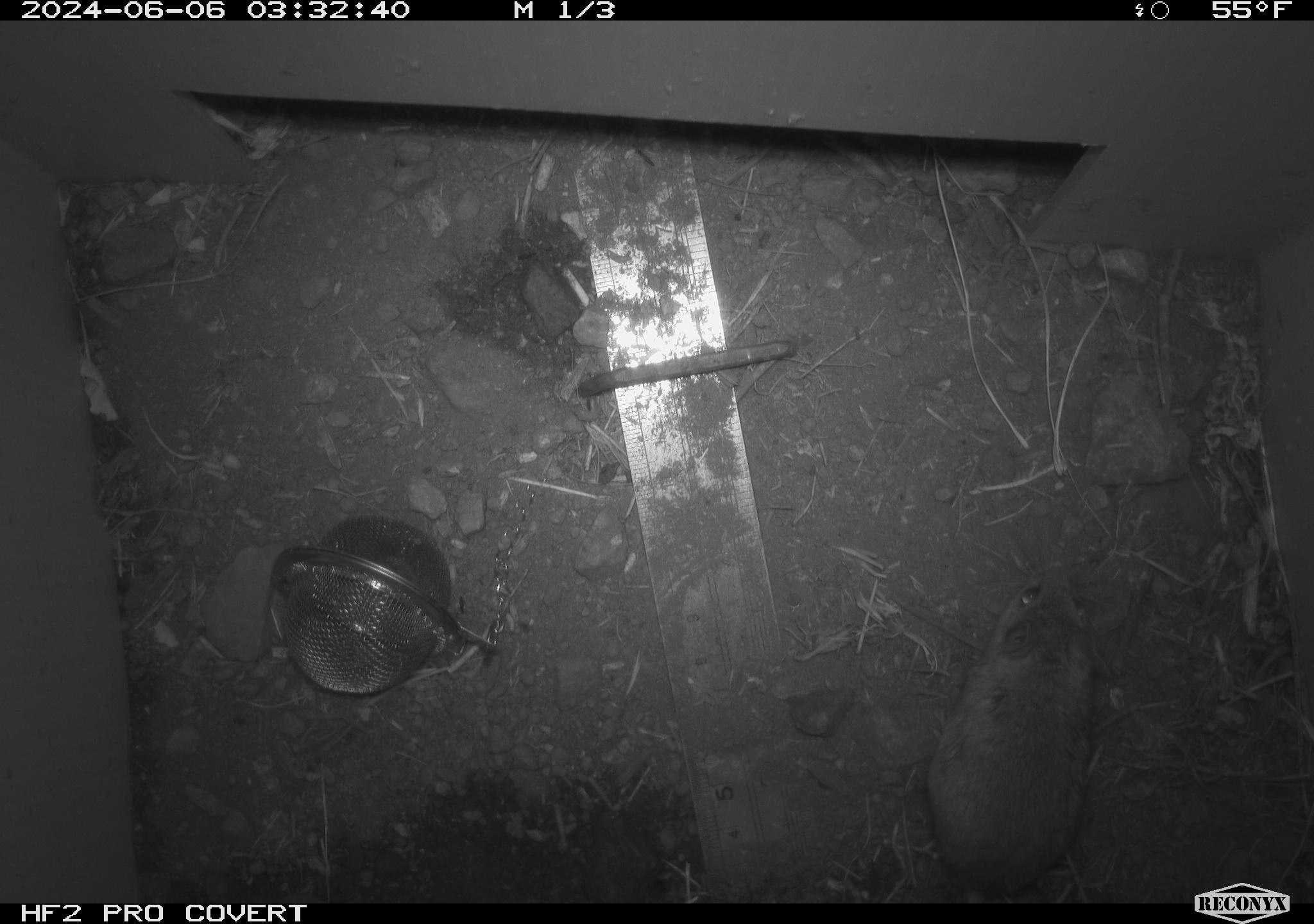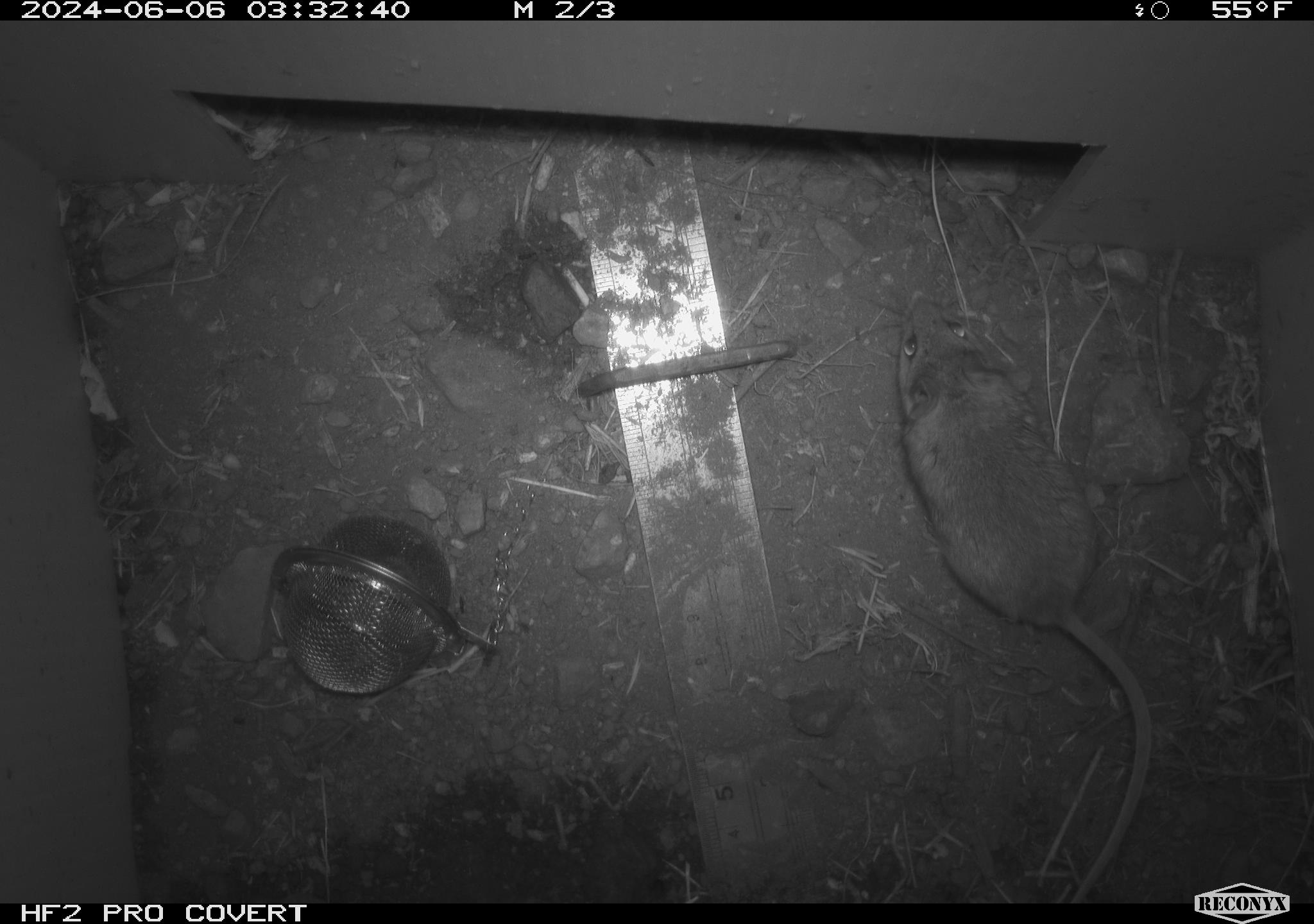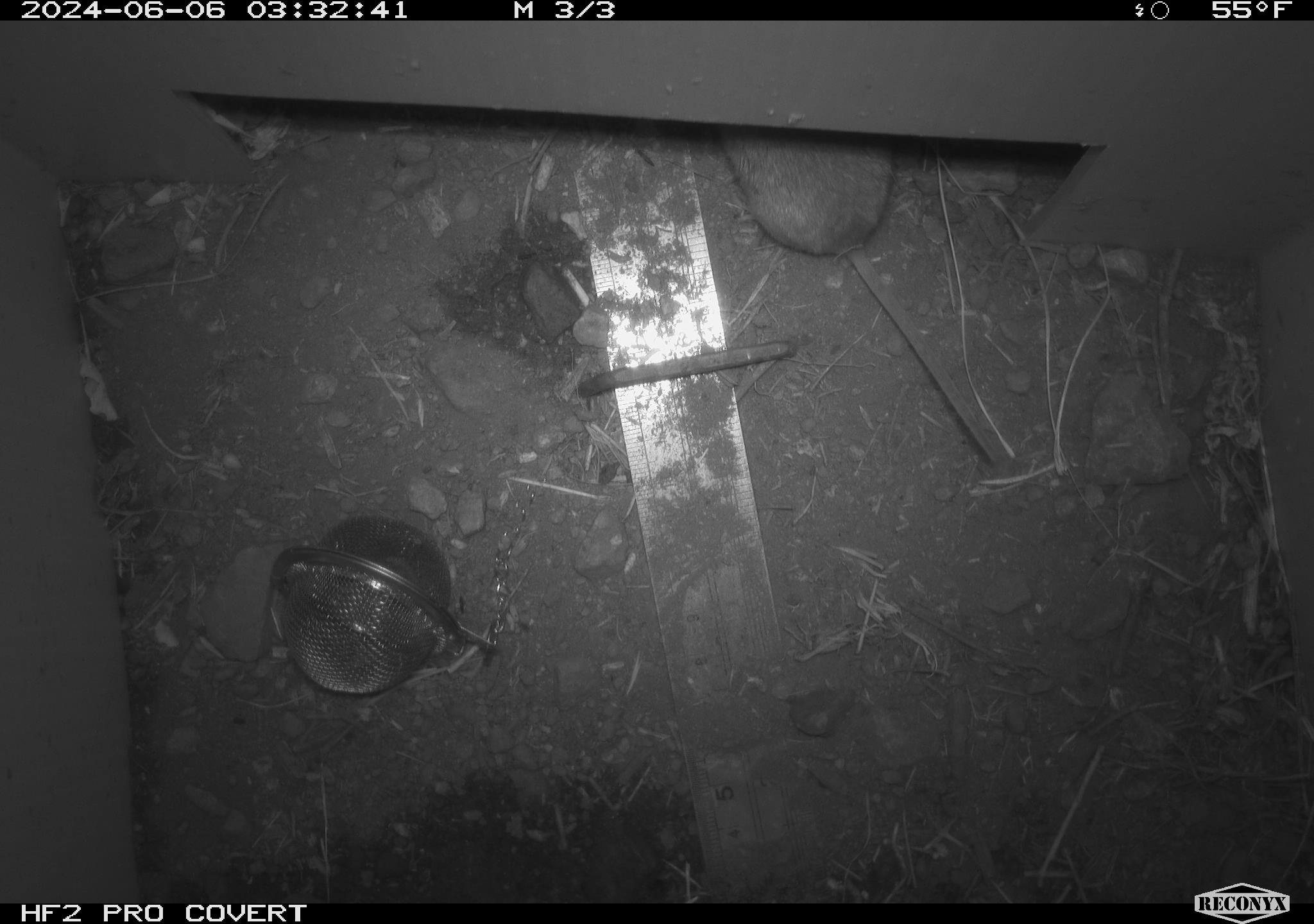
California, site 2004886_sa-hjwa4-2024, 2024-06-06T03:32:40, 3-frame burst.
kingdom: Animalia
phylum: Chordata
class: Mammalia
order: Rodentia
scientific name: Rodentia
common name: rodent